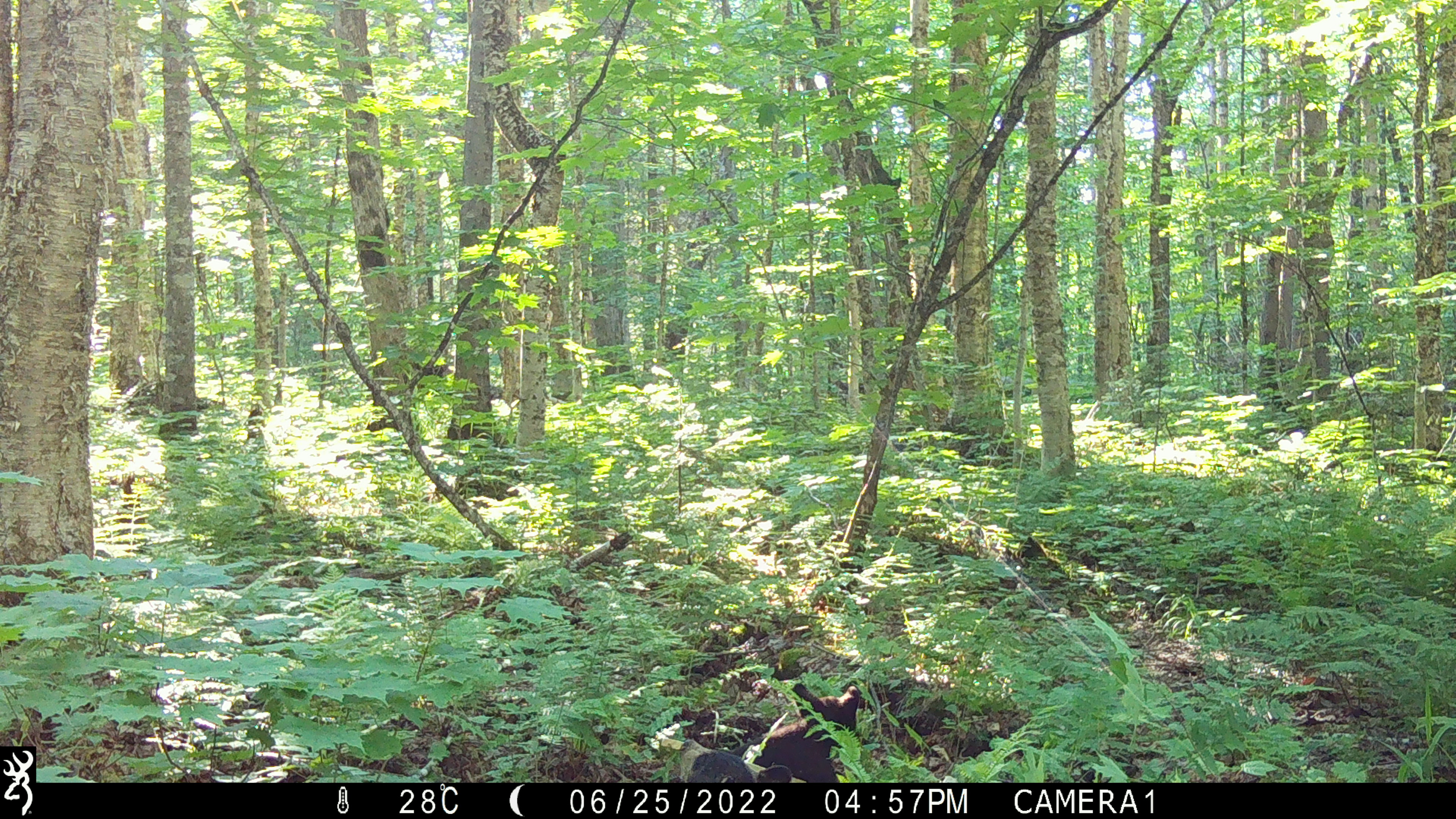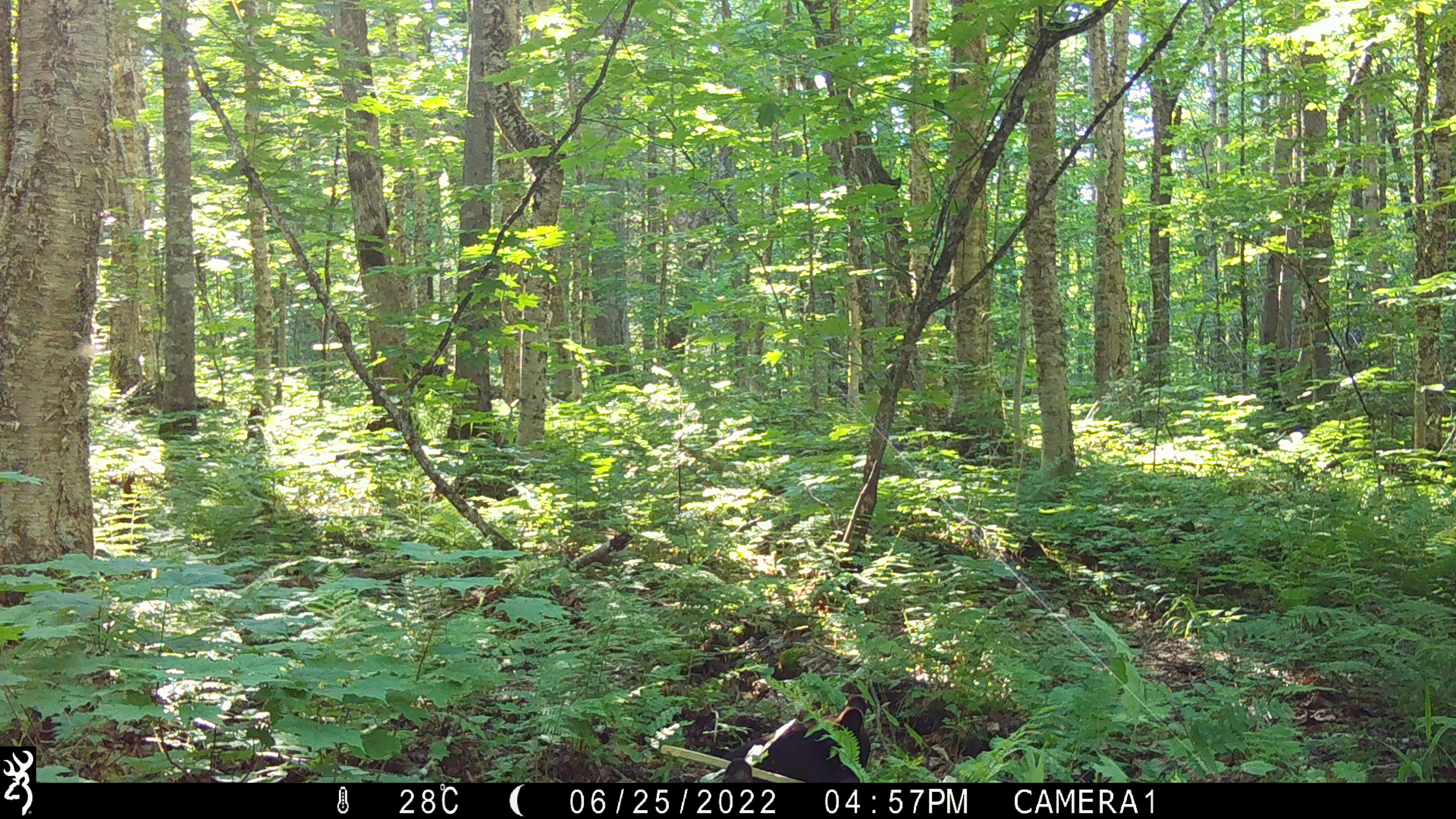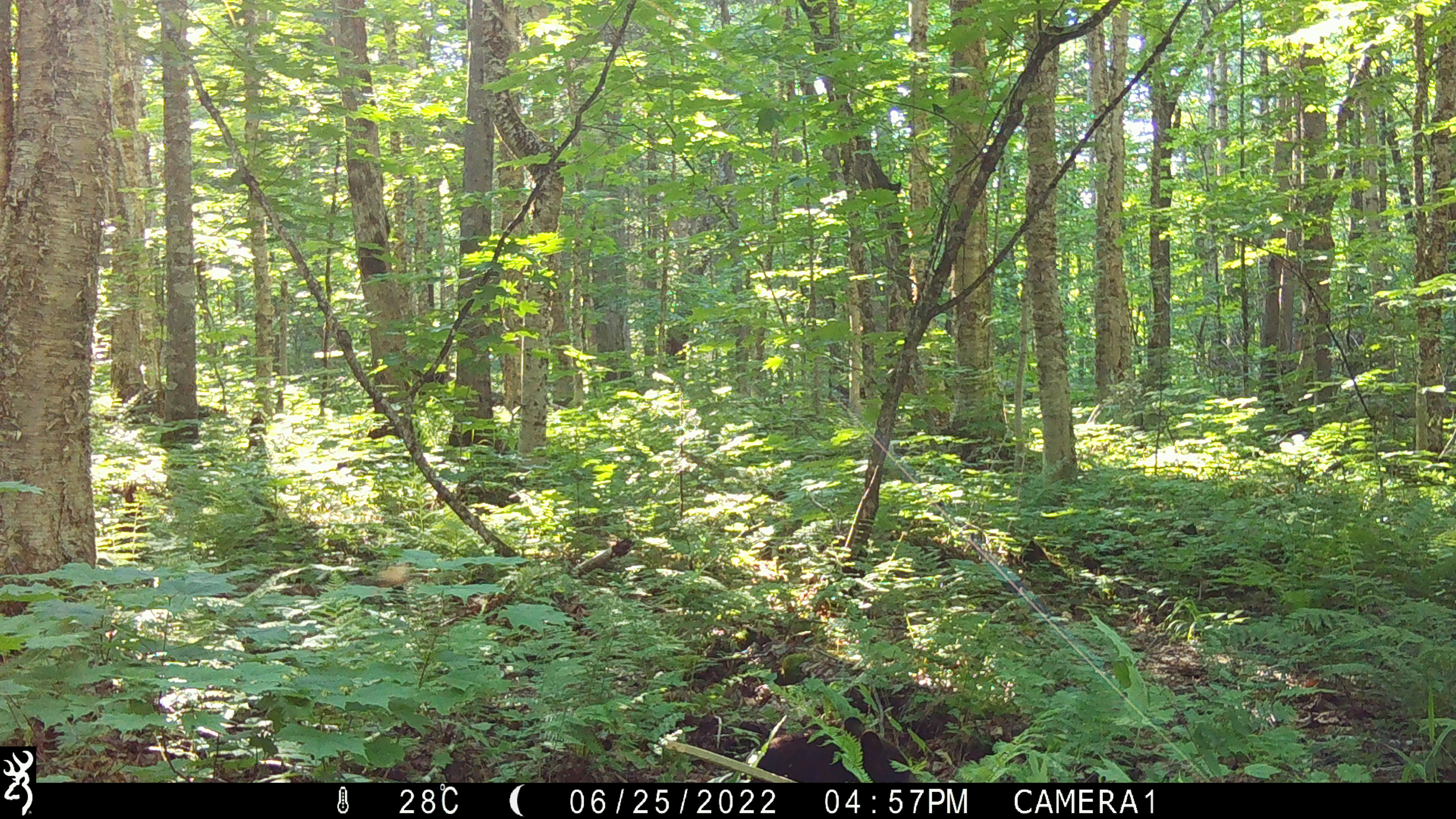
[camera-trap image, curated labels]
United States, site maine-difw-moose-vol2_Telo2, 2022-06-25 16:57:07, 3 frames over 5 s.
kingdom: Animalia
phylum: Chordata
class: Mammalia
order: Carnivora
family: Ursidae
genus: Ursus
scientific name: Ursus americanus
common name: black bear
Black bear (Ursus americanus).